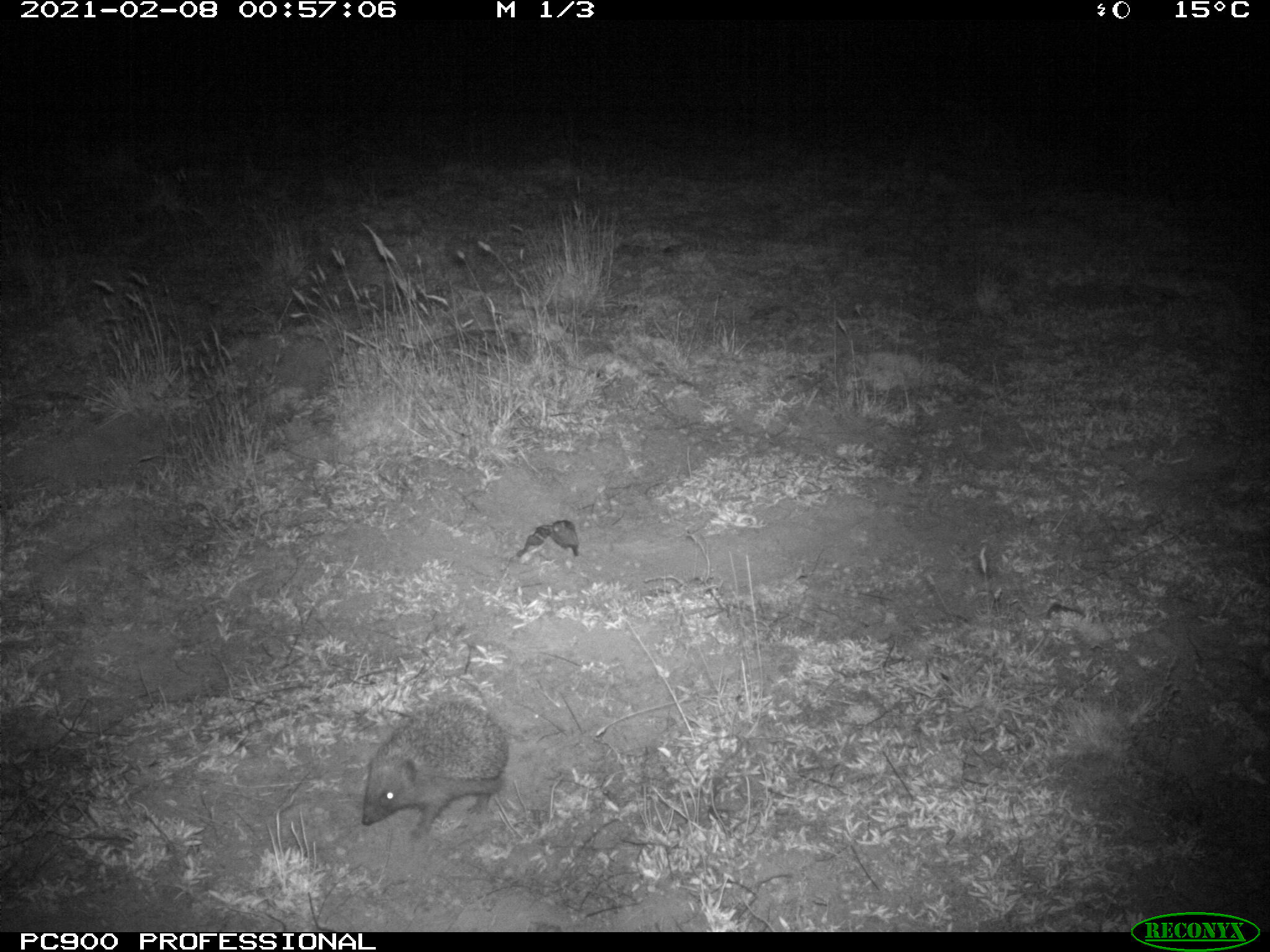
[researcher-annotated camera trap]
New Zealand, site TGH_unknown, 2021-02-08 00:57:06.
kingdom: Animalia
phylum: Chordata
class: Mammalia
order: Eulipotyphla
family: Erinaceidae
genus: Erinaceus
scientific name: Erinaceus europaeus europaeus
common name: european hedgehog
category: hedgehog